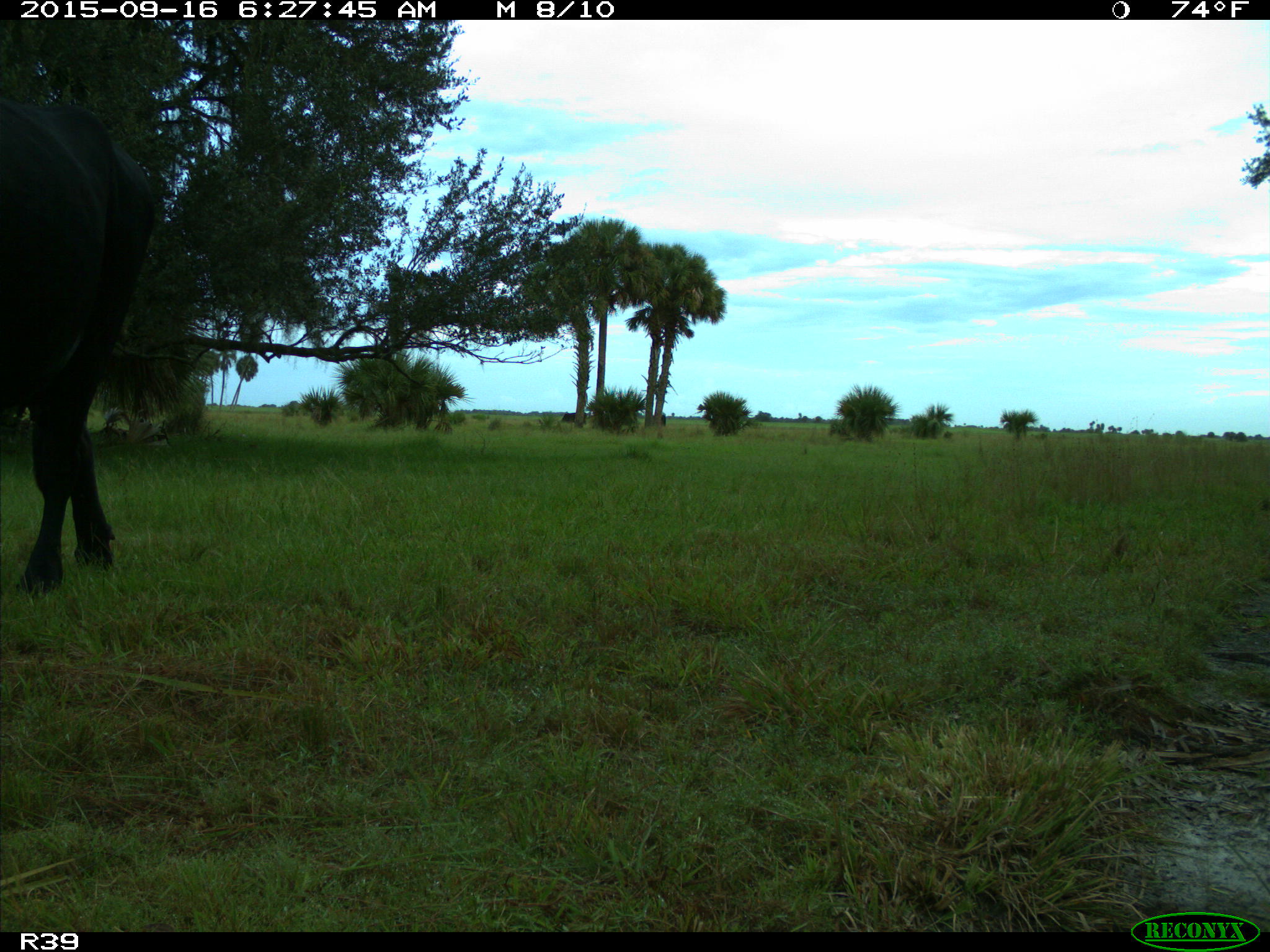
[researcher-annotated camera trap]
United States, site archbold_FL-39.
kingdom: Animalia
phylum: Chordata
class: Mammalia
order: Artiodactyla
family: Bovidae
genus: Bos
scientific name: Bos taurus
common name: domestic cow